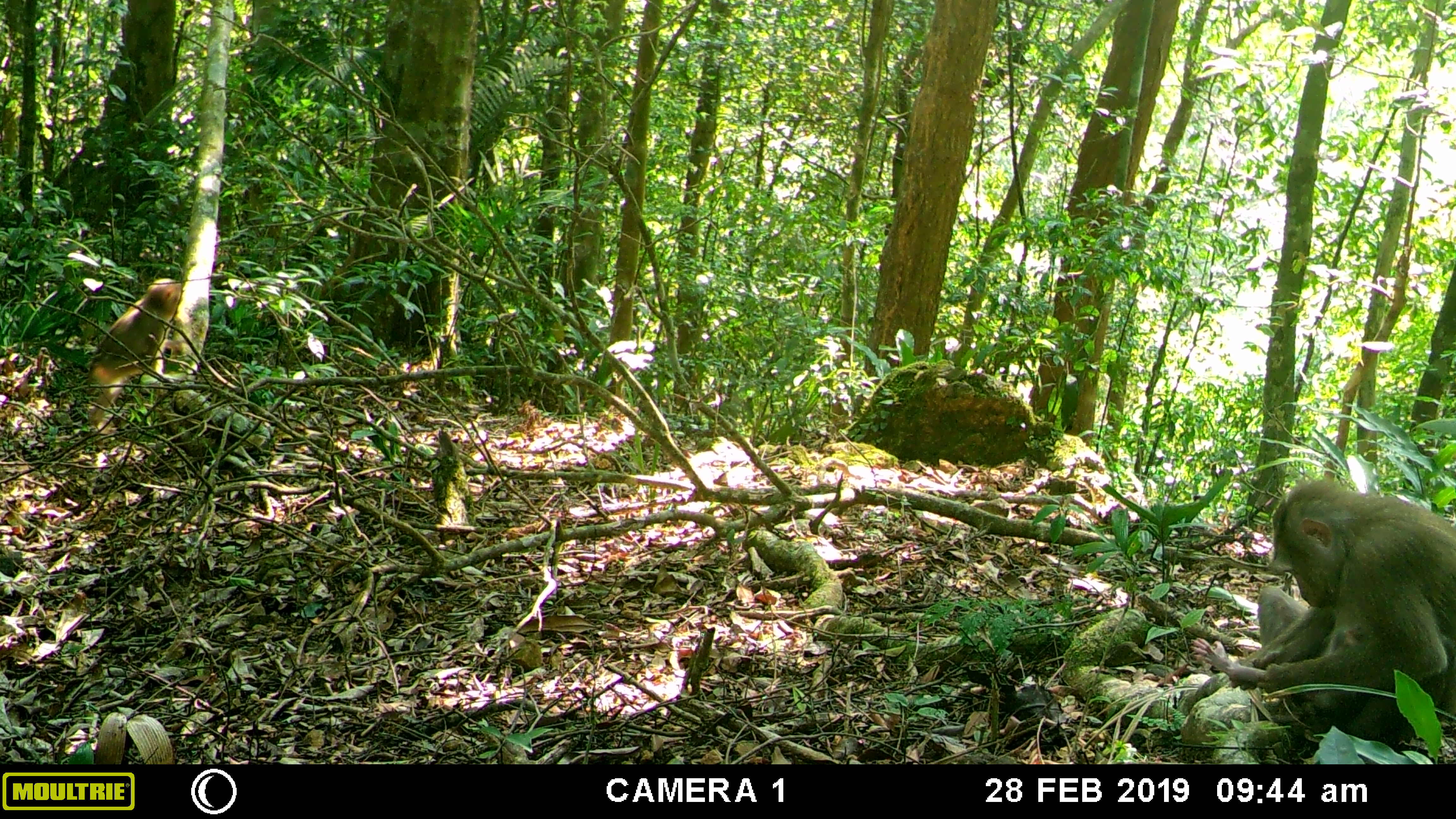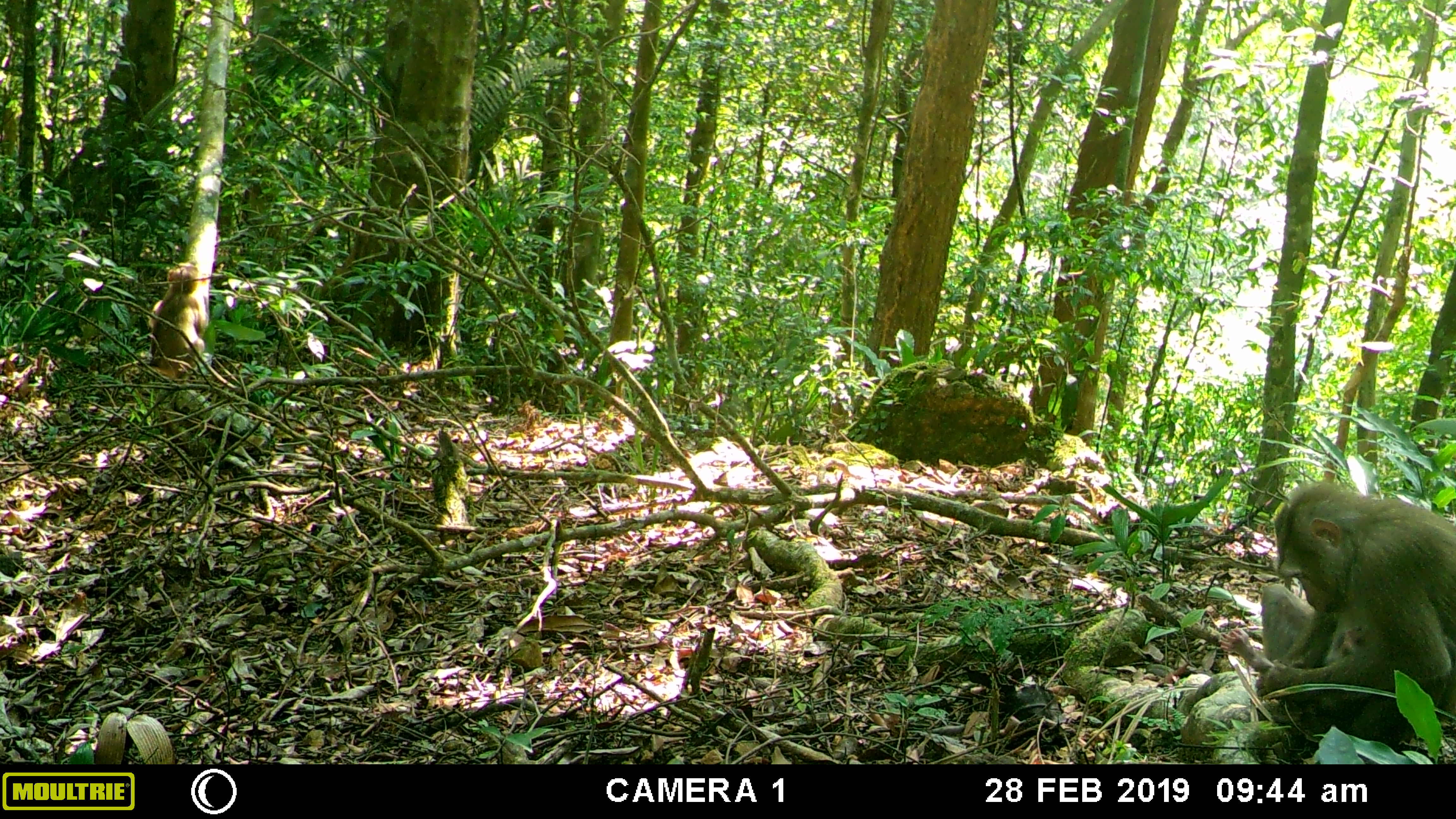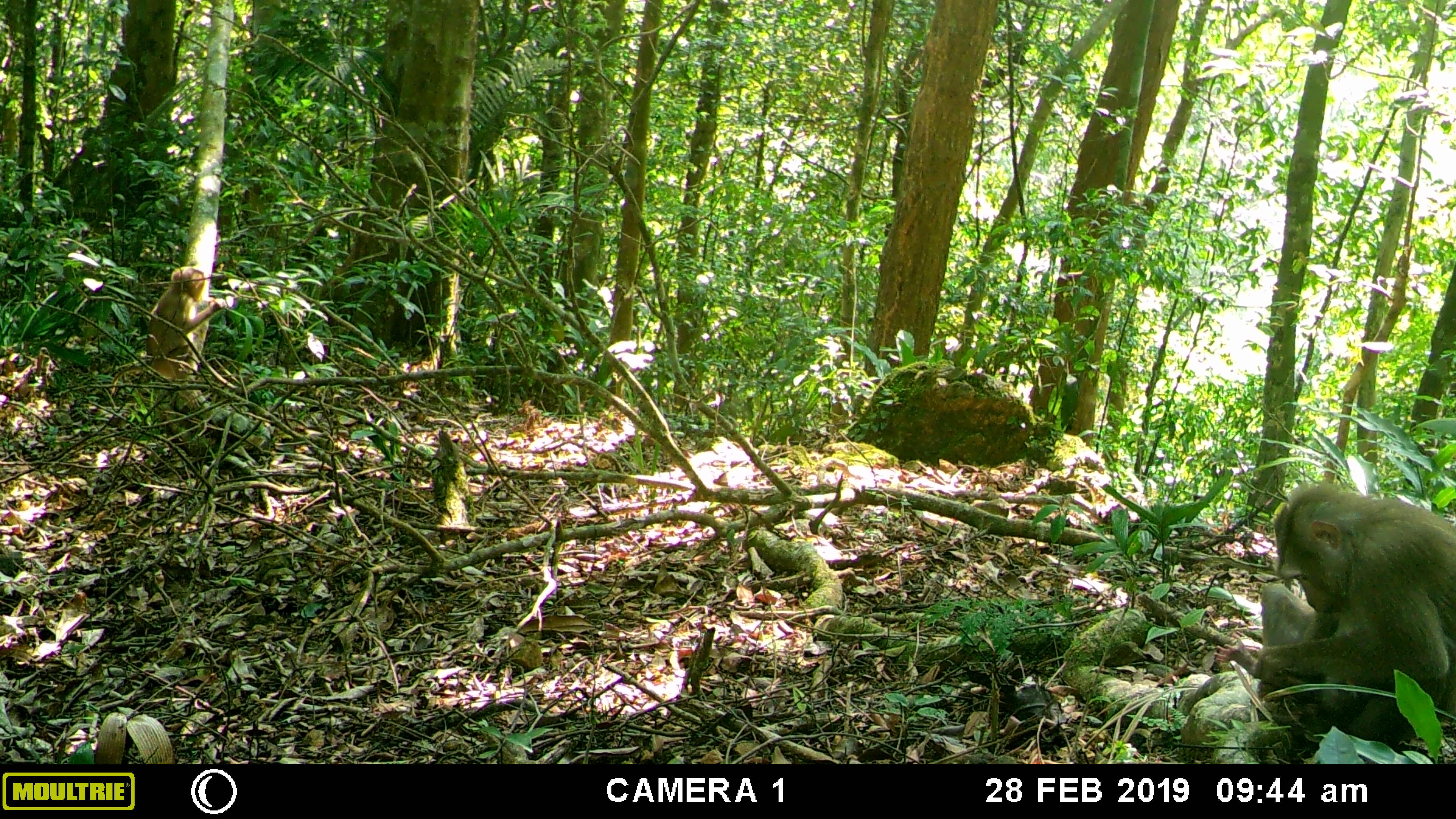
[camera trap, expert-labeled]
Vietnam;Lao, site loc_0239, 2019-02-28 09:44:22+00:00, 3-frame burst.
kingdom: Animalia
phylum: Chordata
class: Mammalia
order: Primates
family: Cercopithecidae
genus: Macaca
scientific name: Macaca nemestrina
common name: pig-tailed macaque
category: pig tailed macaque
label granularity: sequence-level